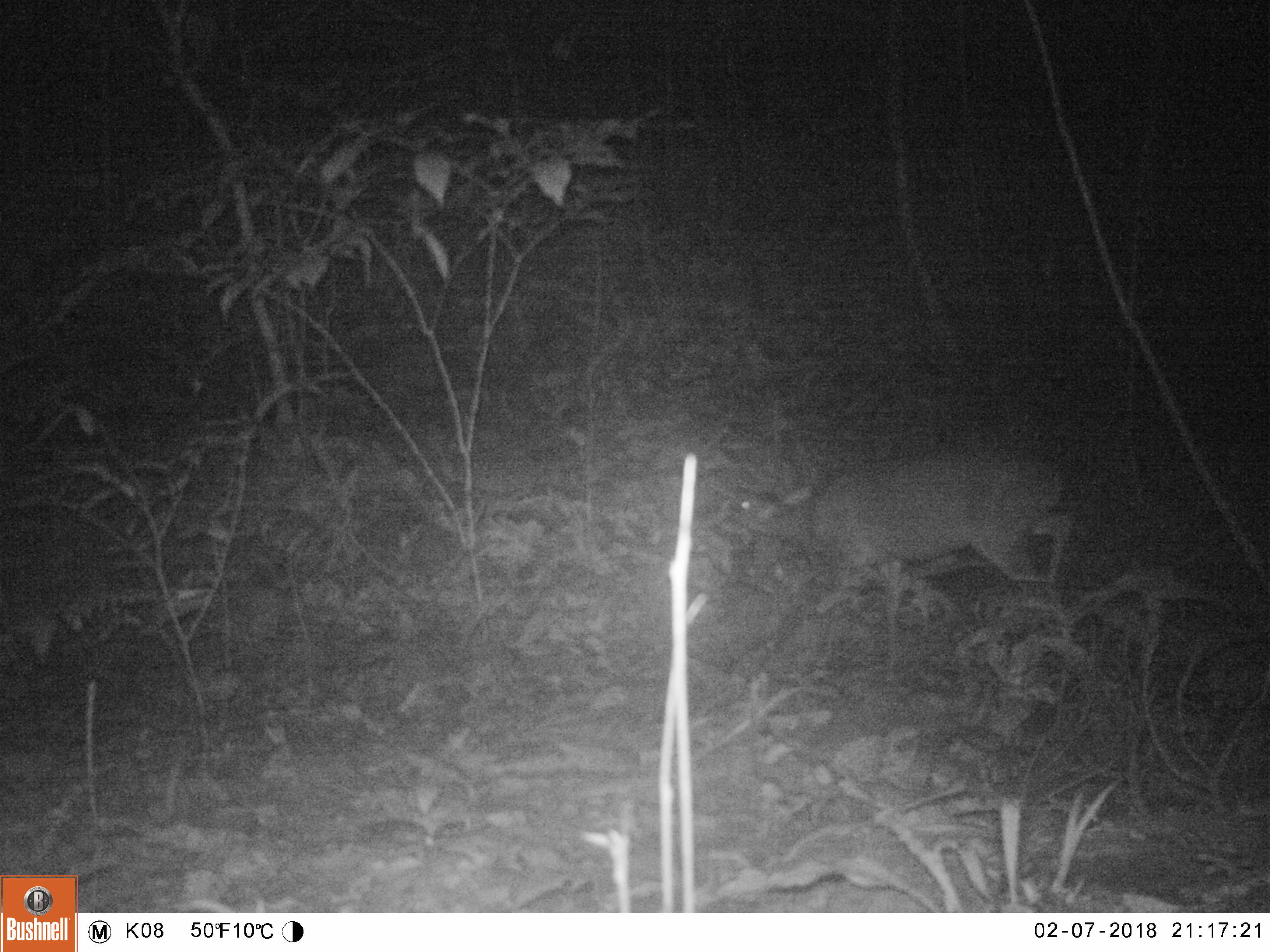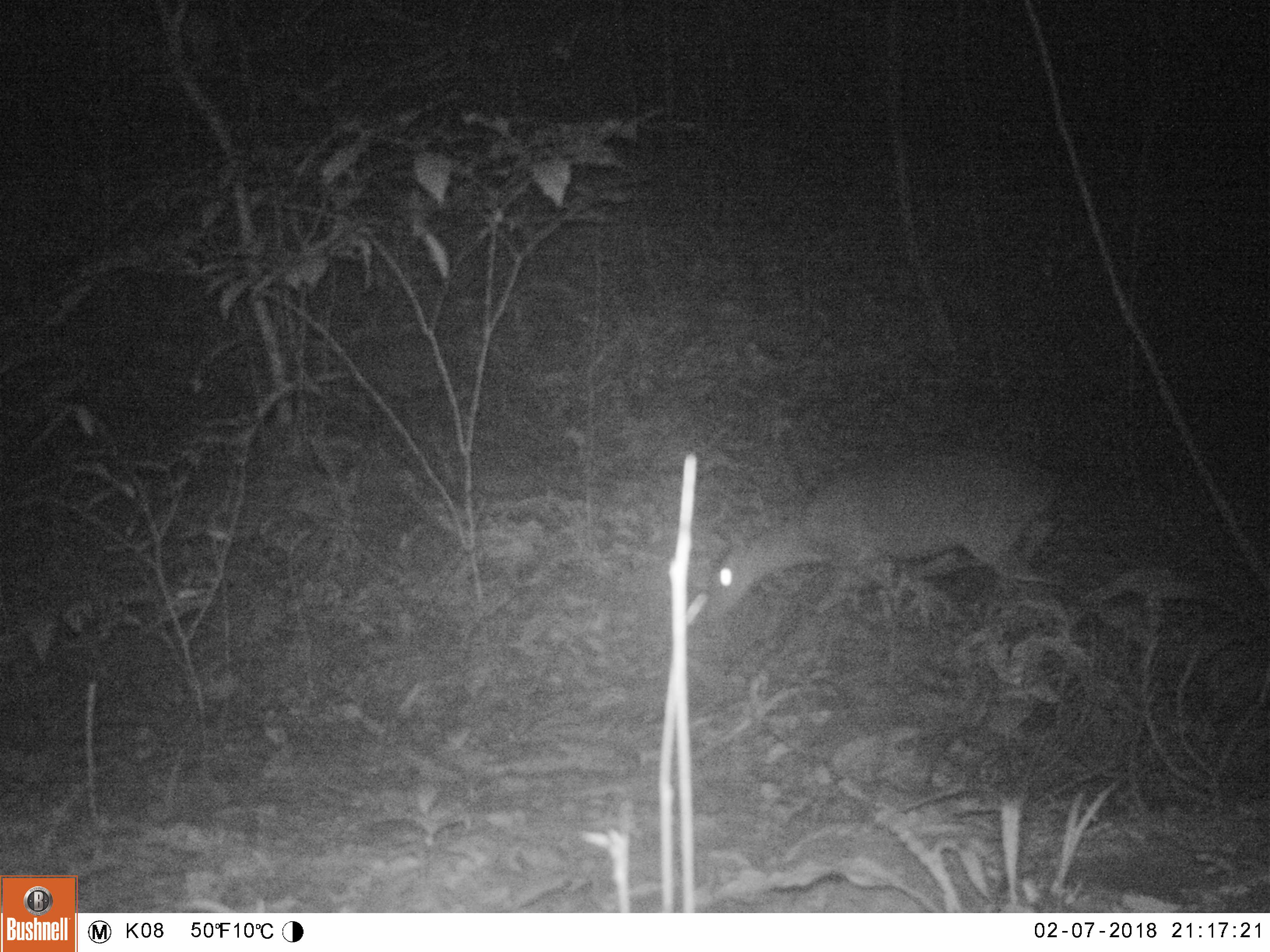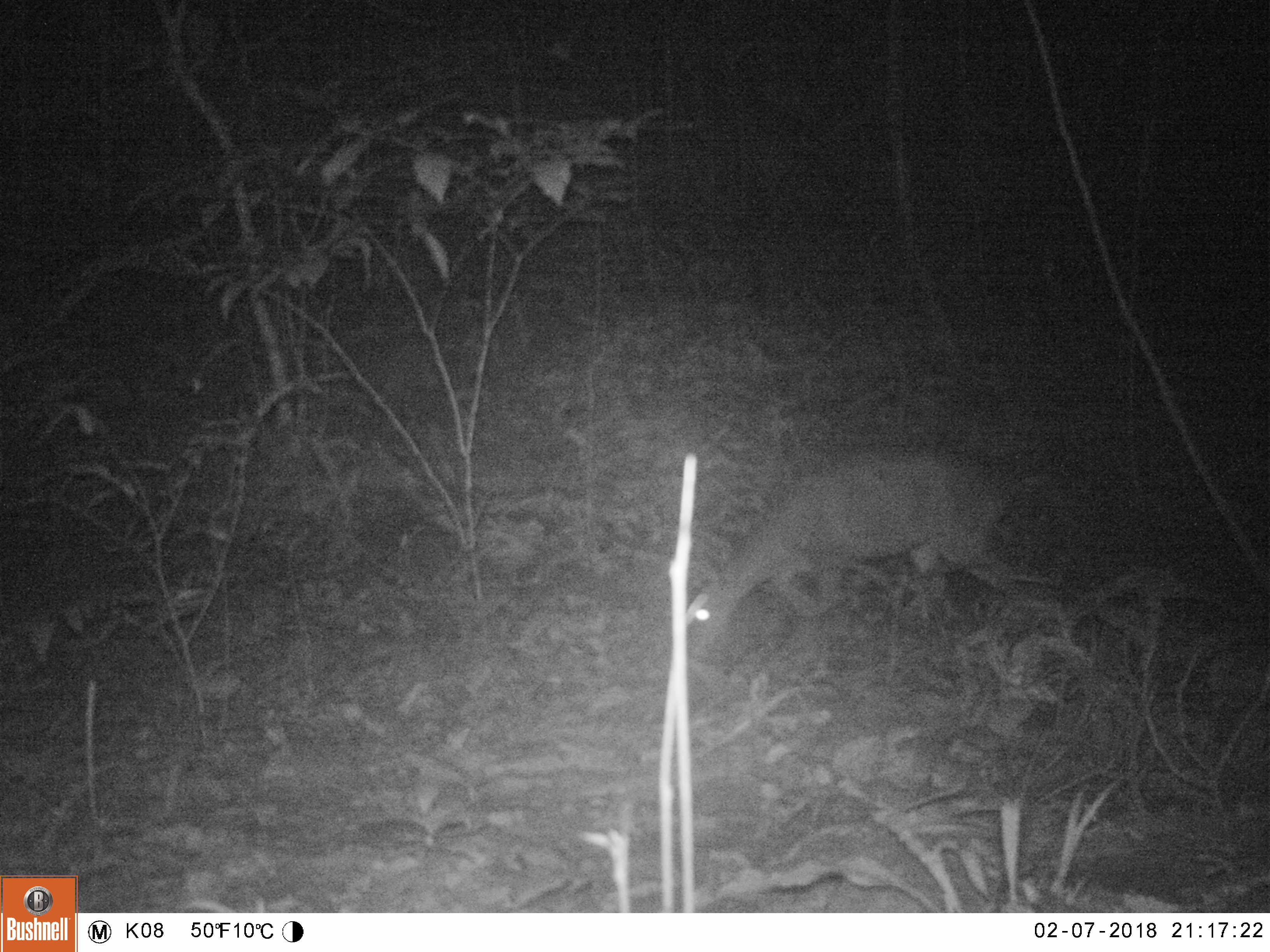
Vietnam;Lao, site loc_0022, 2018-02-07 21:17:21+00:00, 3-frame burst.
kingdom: Animalia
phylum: Chordata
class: Mammalia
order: Artiodactyla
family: Cervidae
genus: Muntiacus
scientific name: Muntiacus vuquangensis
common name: large-antlered muntjac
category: large antlered muntjac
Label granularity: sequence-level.